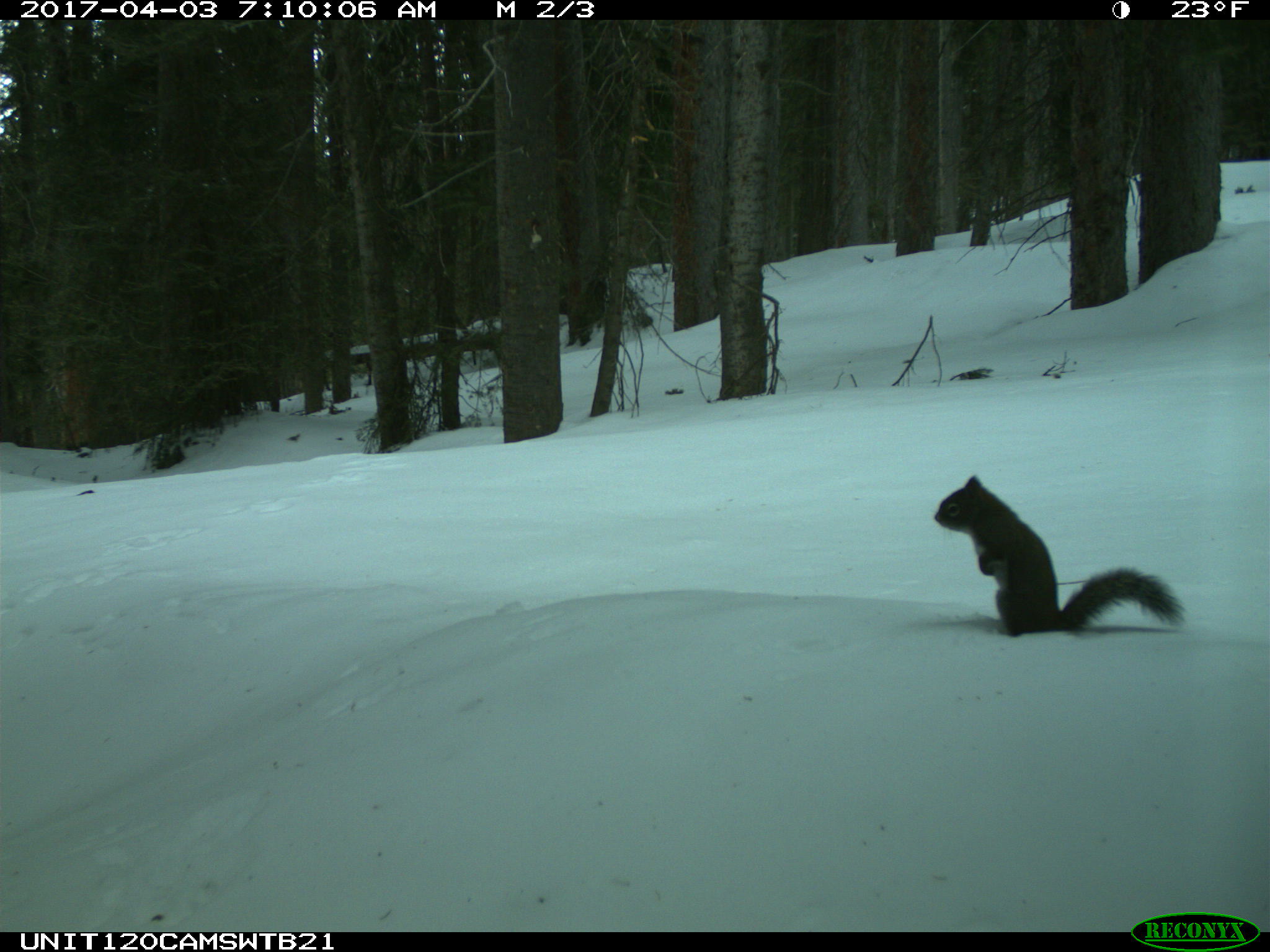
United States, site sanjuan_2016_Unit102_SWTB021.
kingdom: Animalia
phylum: Chordata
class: Mammalia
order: Rodentia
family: Sciuridae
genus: Tamiasciurus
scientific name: Tamiasciurus hudsonicus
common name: american red squirrel